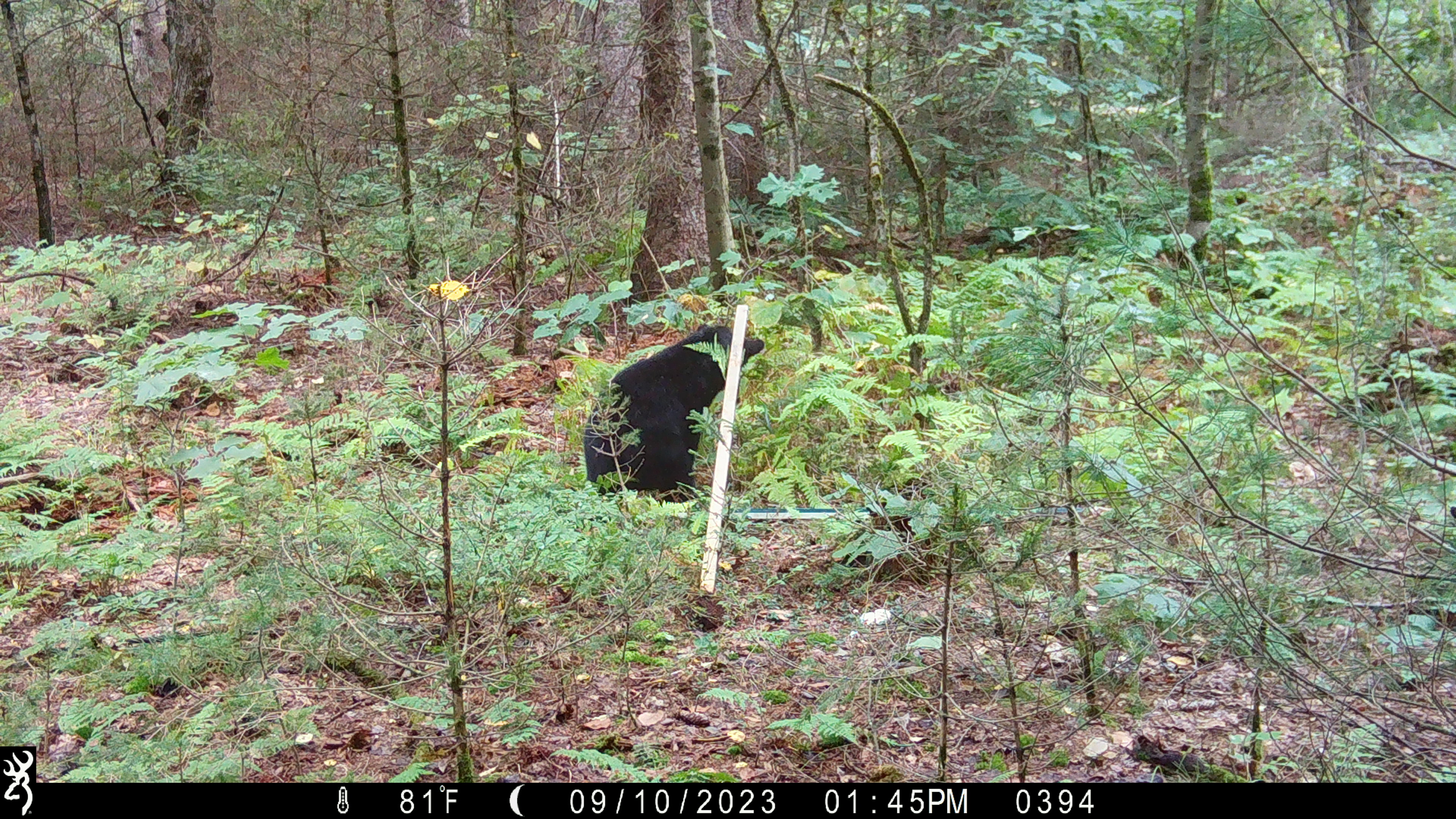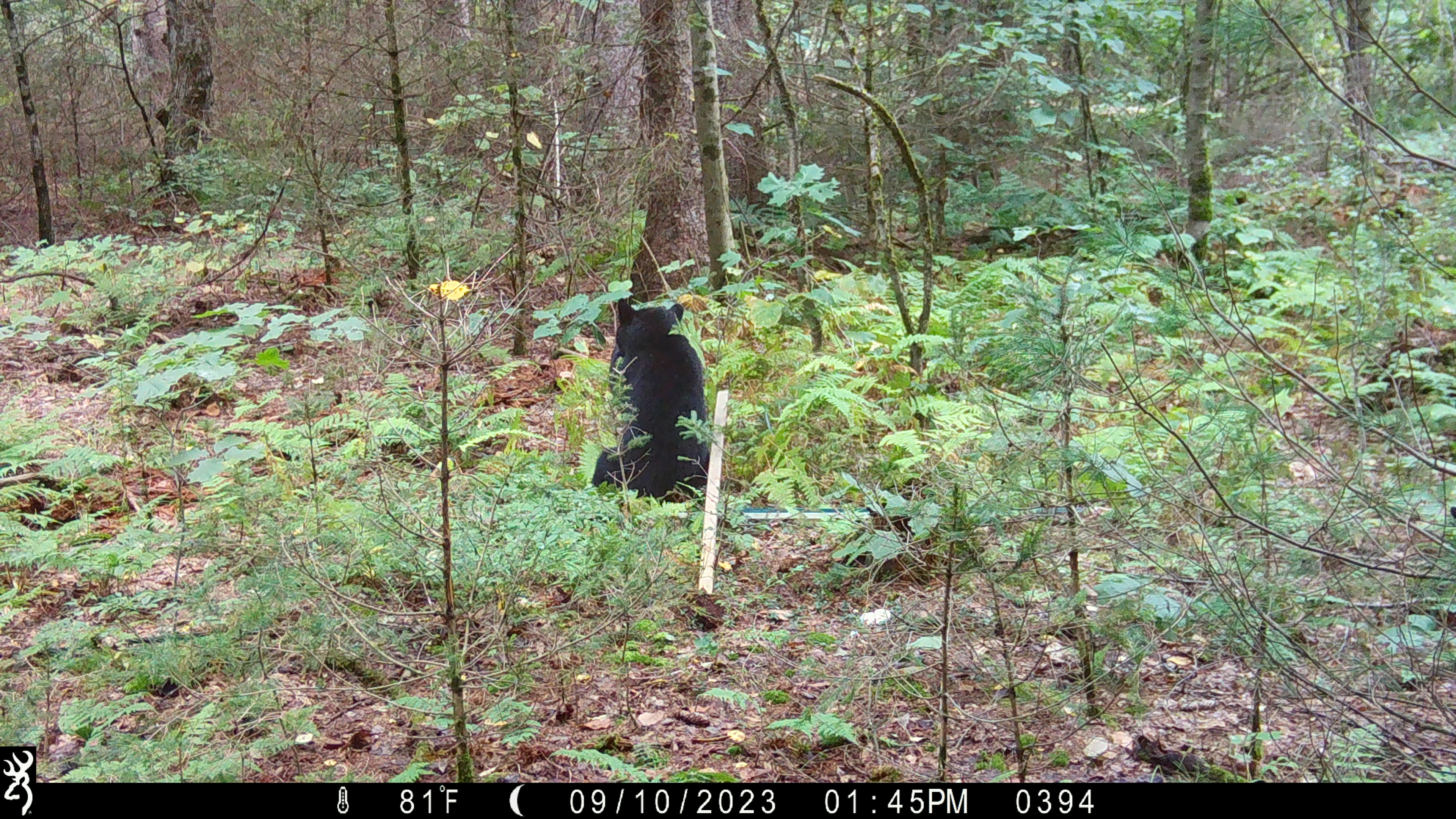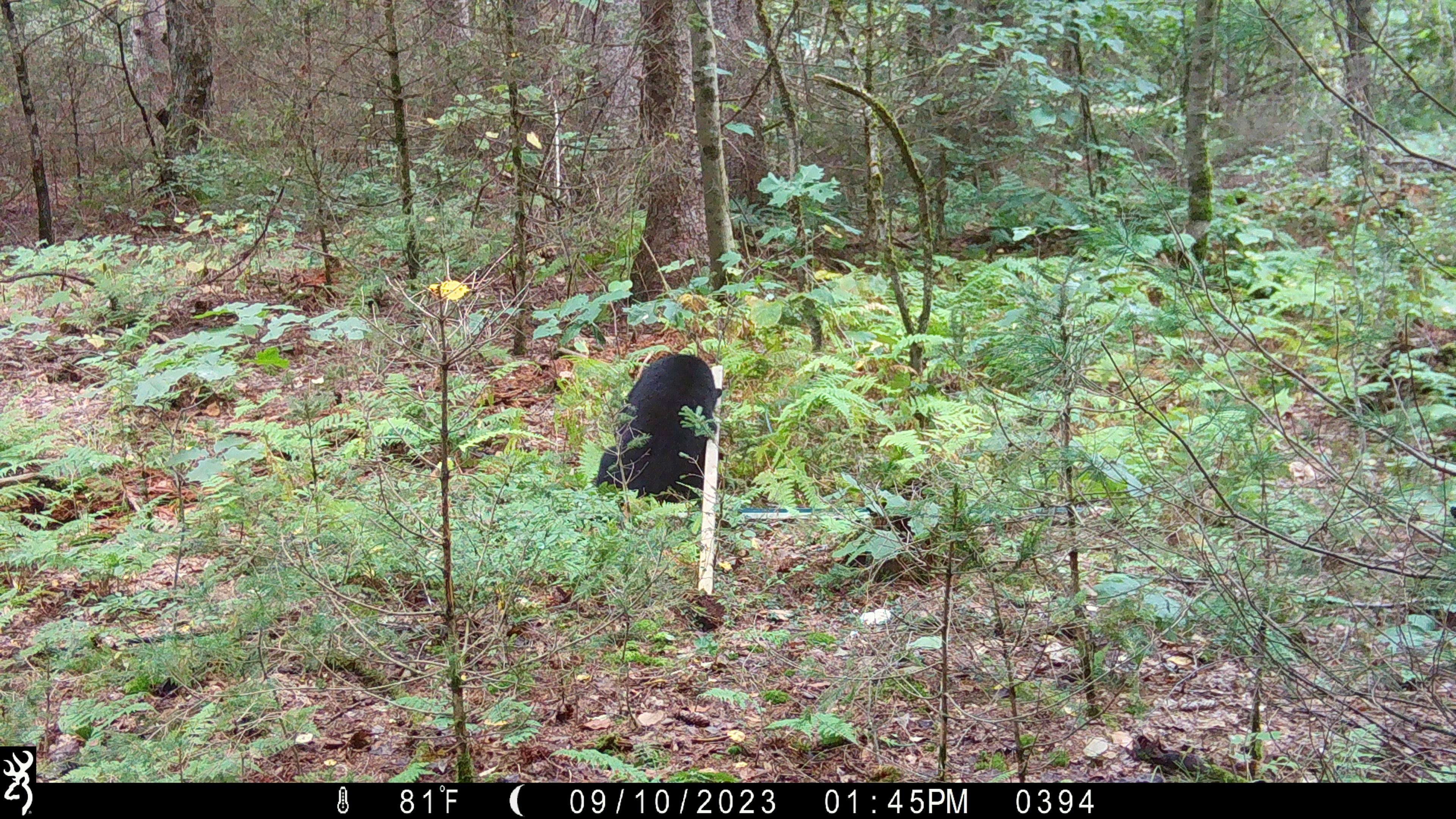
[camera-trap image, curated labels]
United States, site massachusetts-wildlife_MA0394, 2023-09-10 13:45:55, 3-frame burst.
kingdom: Animalia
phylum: Chordata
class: Mammalia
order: Carnivora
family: Ursidae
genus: Ursus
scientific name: Ursus americanus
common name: black bear